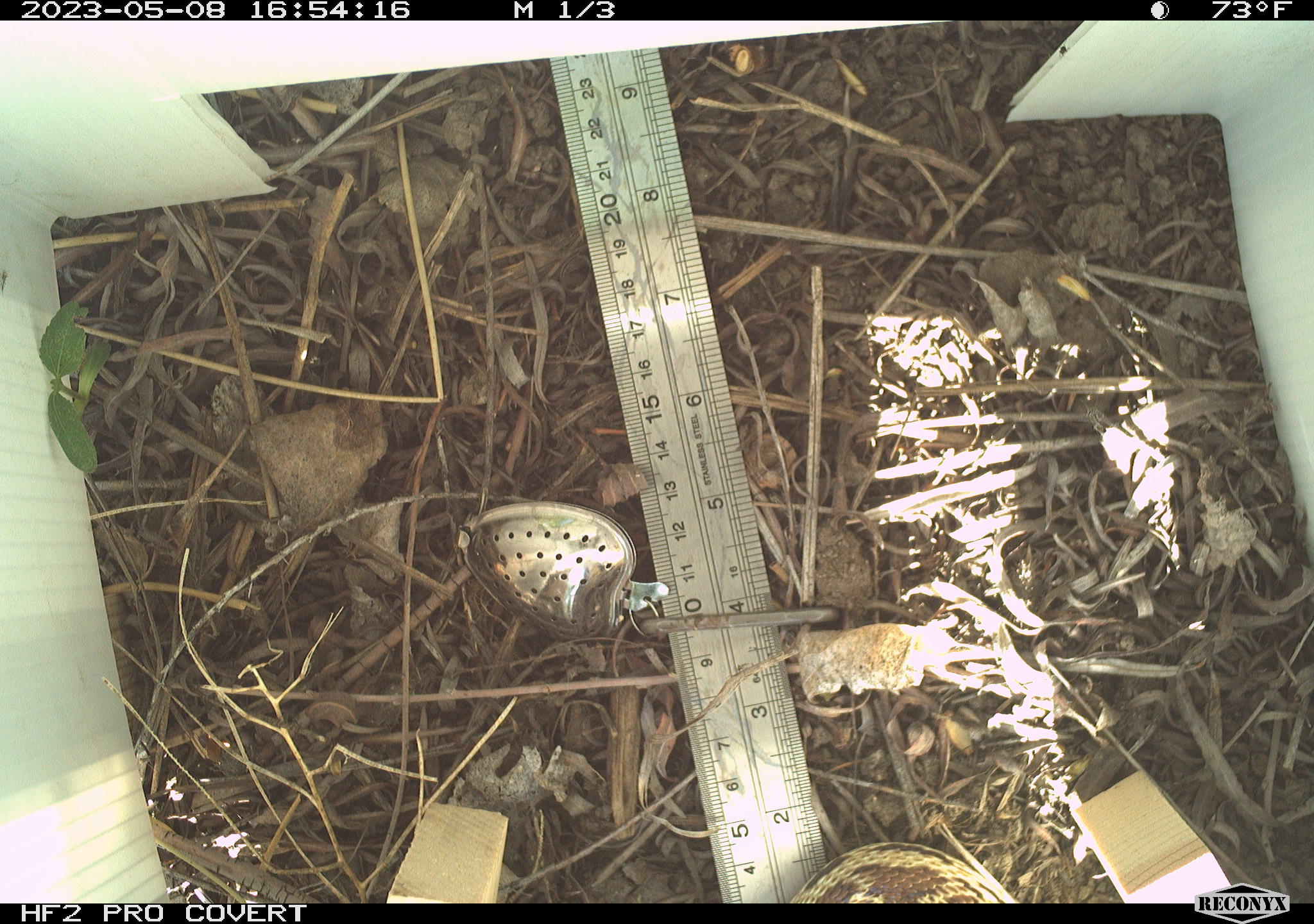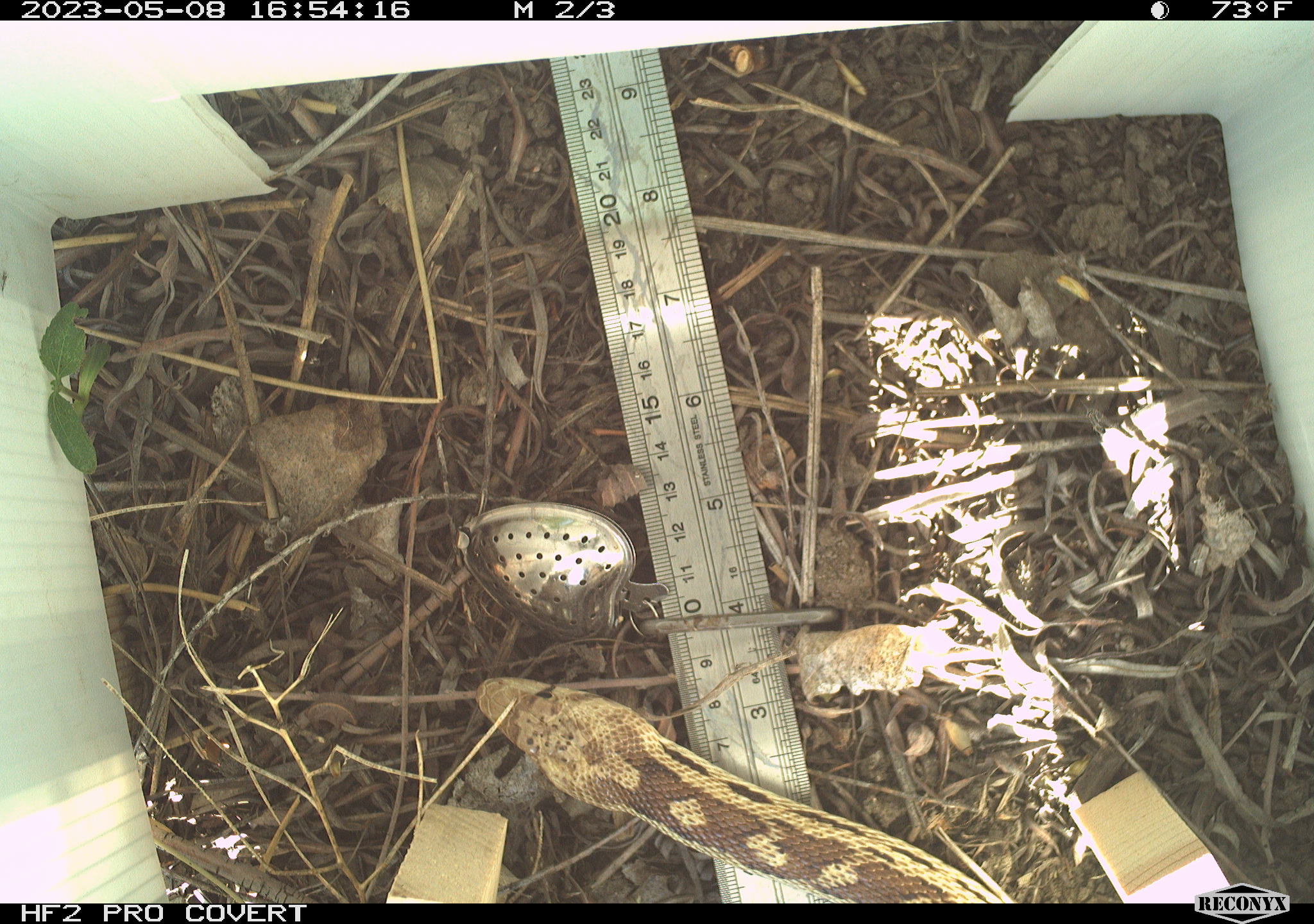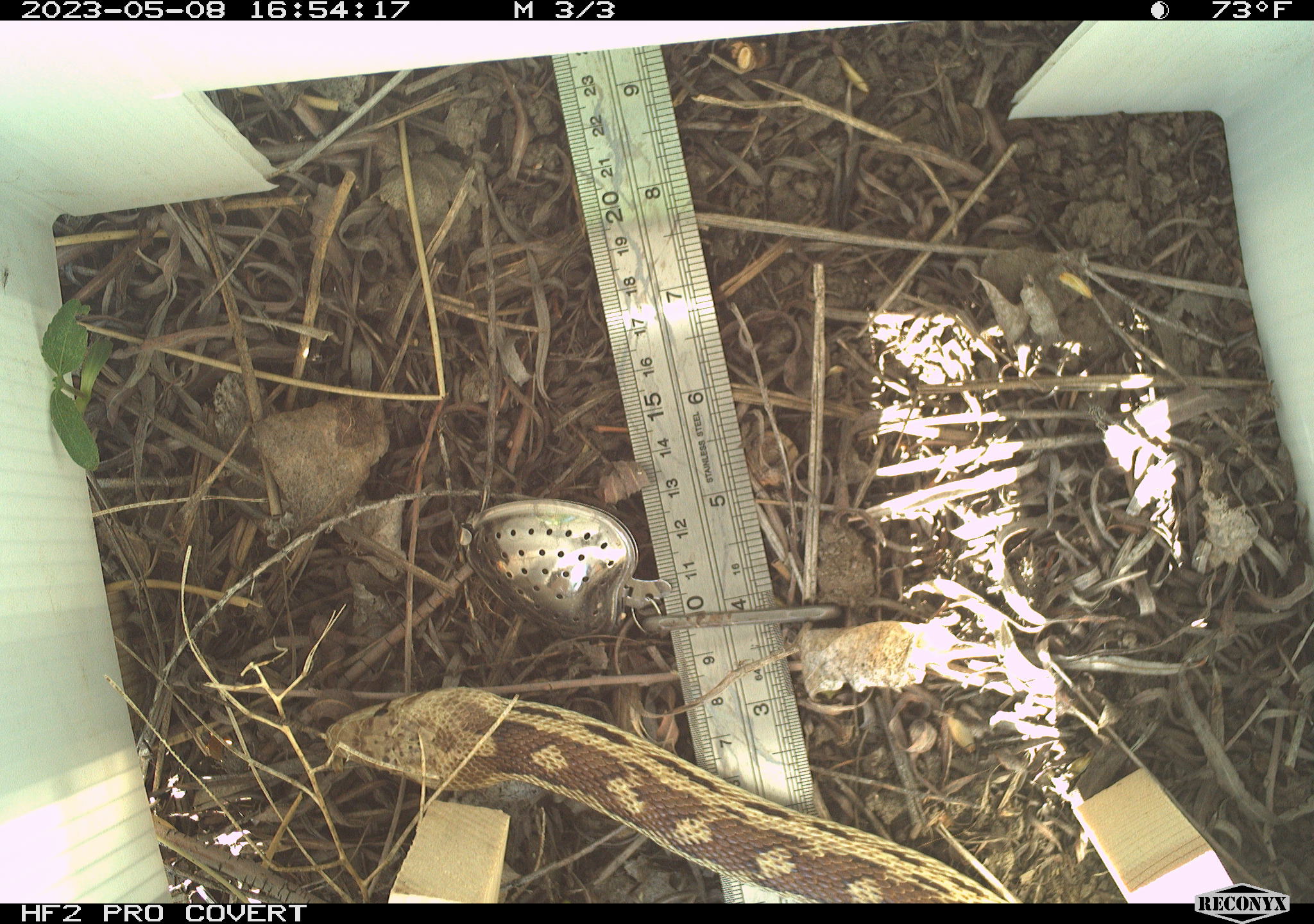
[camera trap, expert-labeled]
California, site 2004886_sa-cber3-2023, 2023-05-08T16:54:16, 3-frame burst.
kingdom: Animalia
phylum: Chordata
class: Reptilia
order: Squamata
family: Colubridae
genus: Pituophis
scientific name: Pituophis catenifer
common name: gophersnake